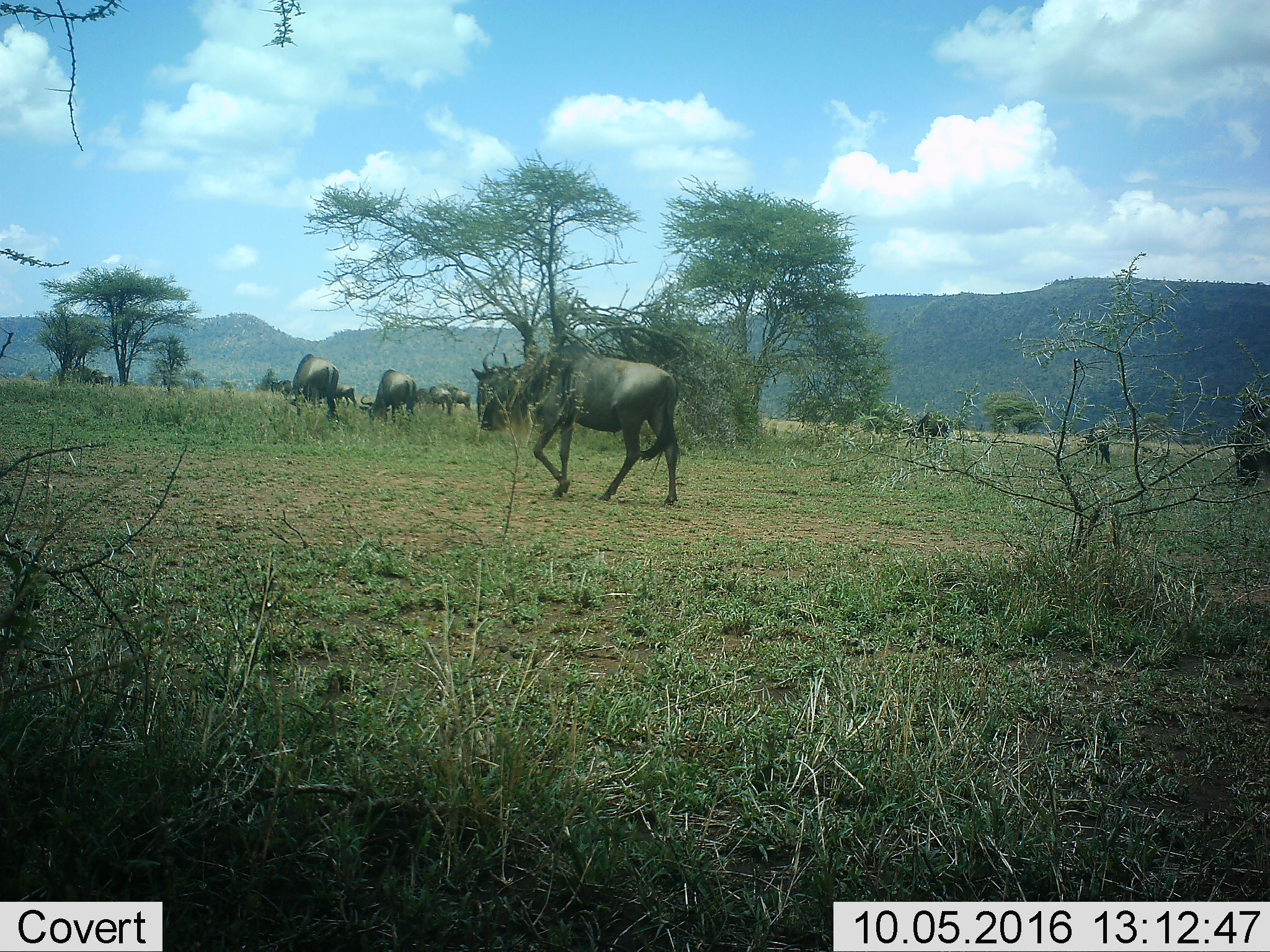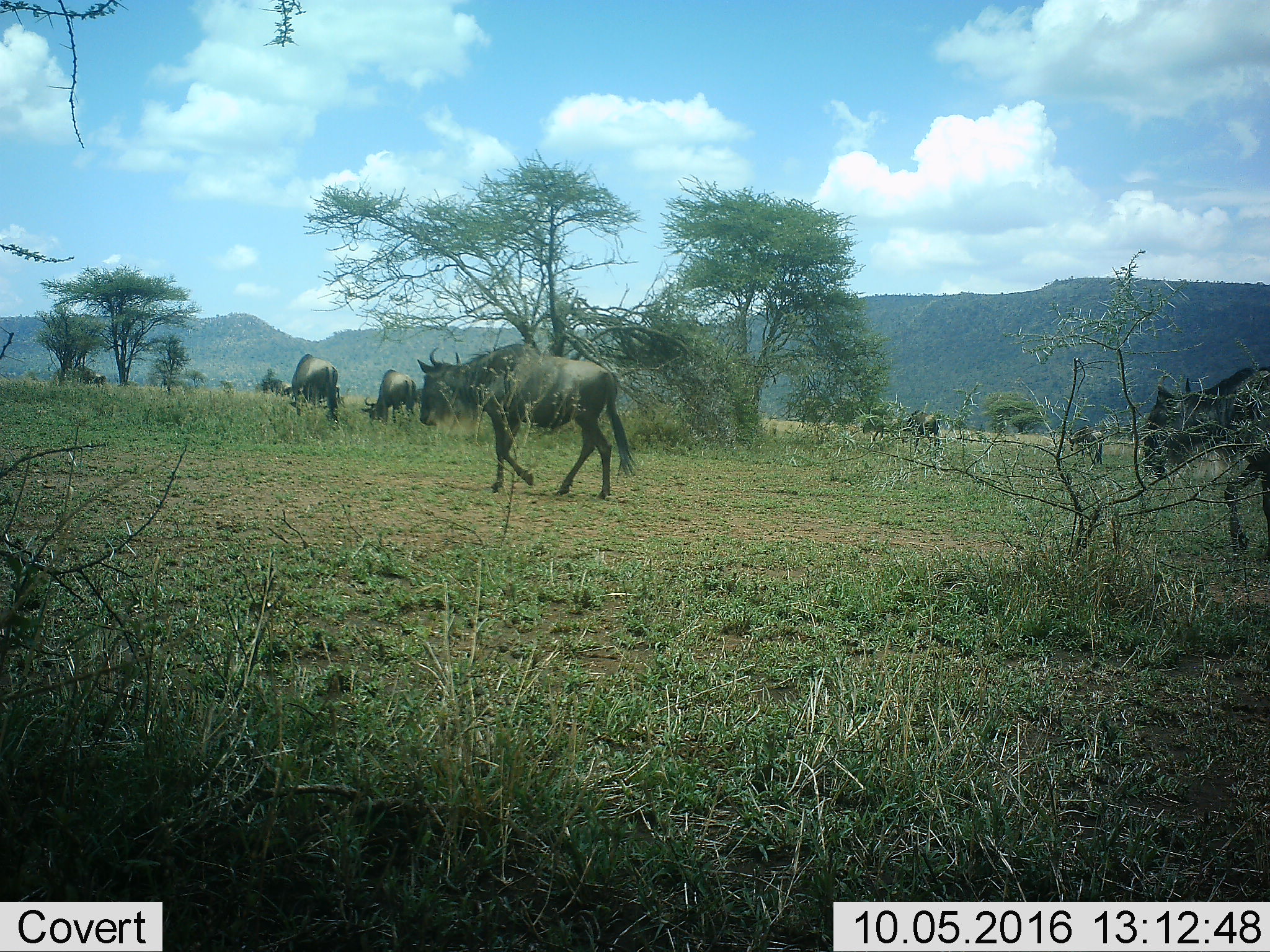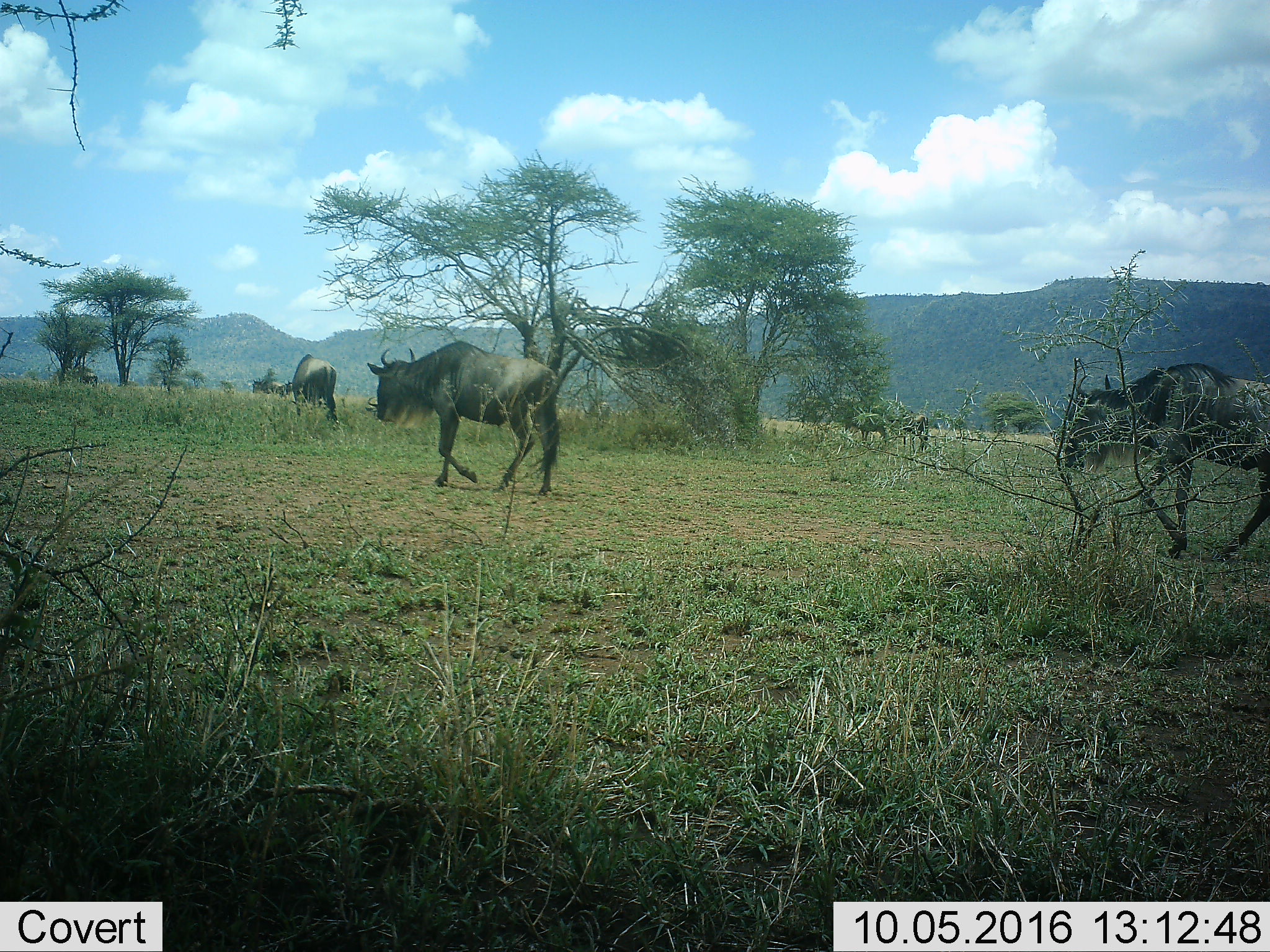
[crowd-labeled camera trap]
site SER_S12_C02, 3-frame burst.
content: unidentified animal